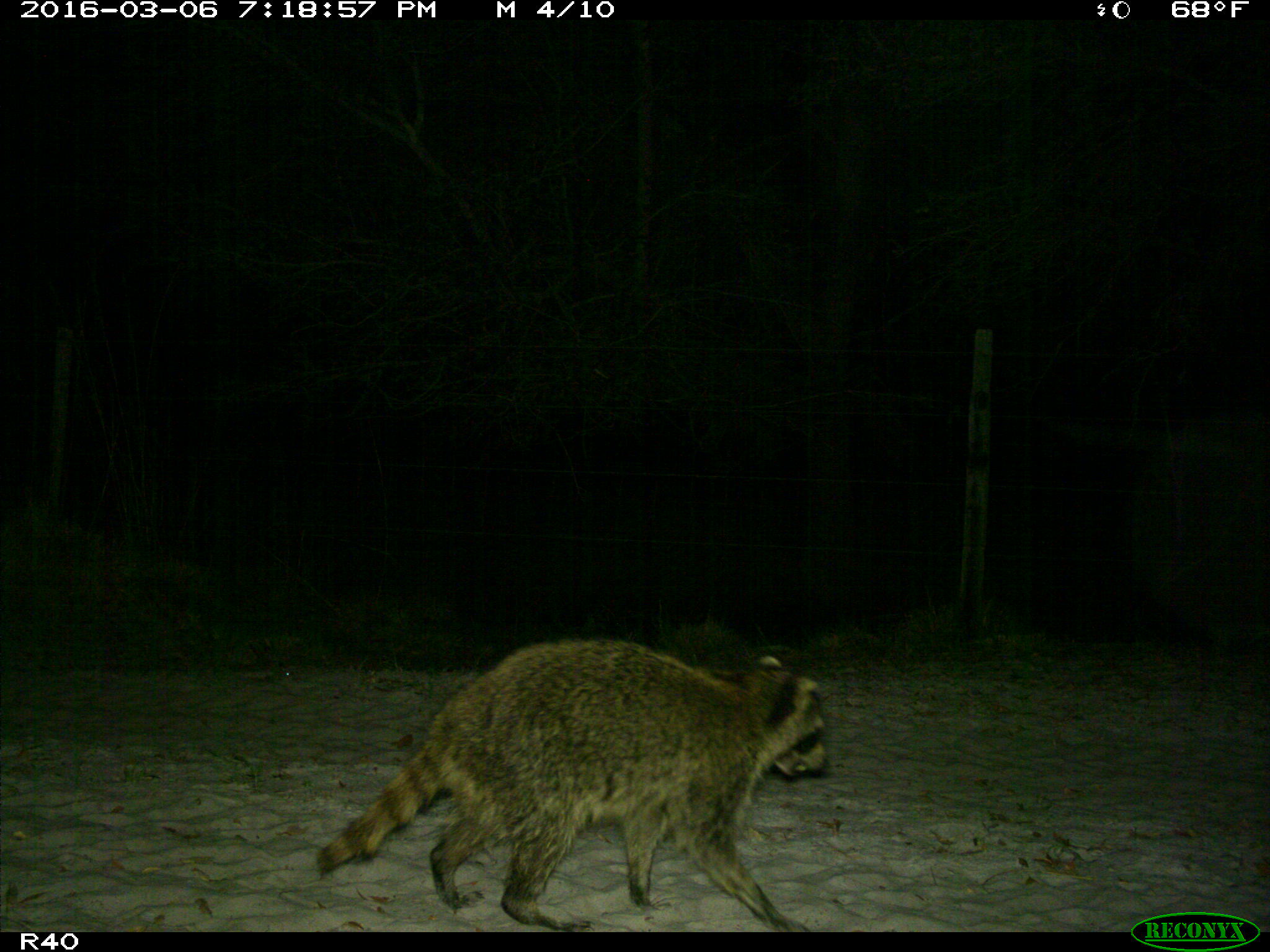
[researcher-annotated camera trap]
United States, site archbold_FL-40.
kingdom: Animalia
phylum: Chordata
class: Mammalia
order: Carnivora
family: Procyonidae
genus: Procyon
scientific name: Procyon lotor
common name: common raccoon